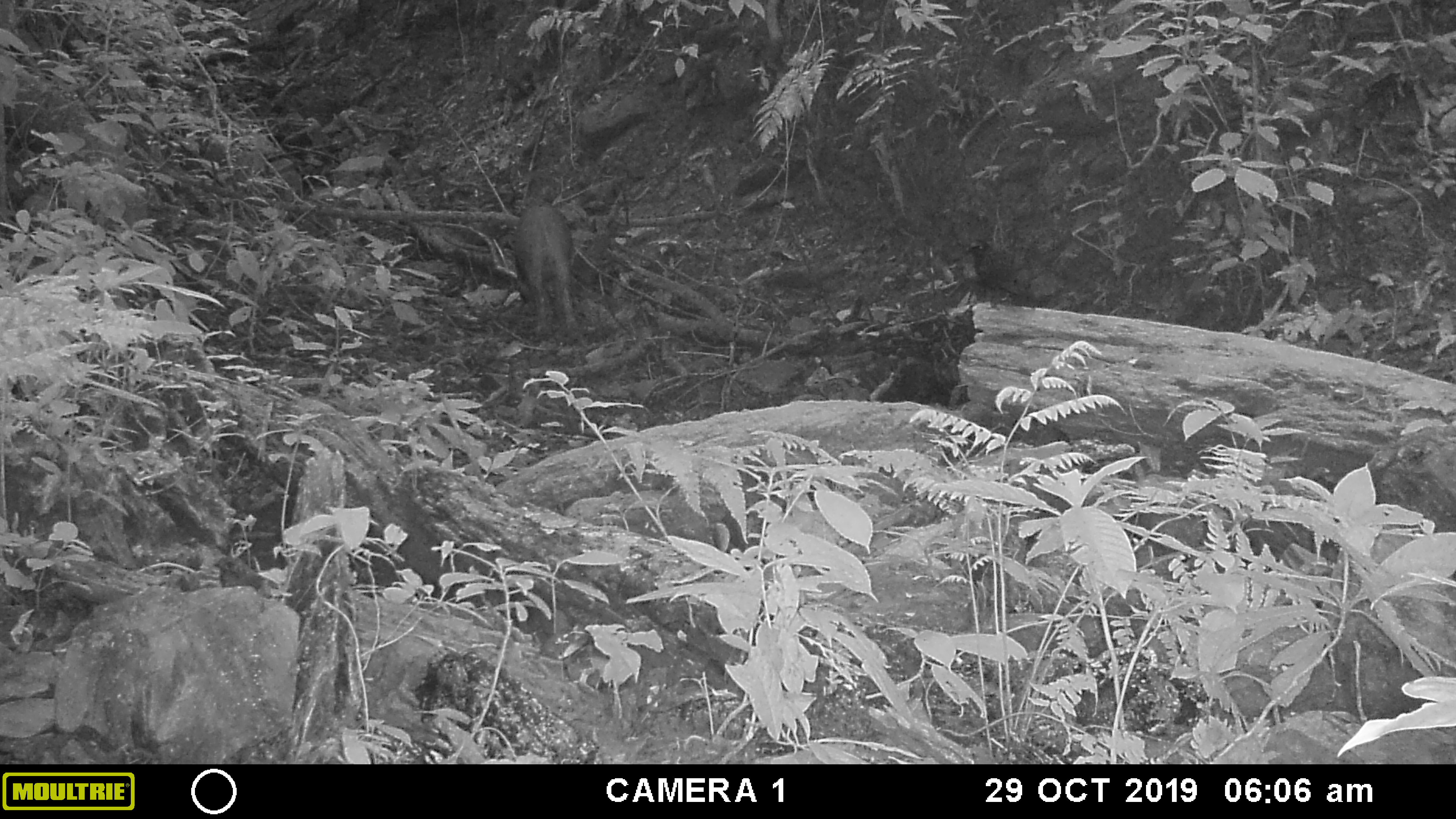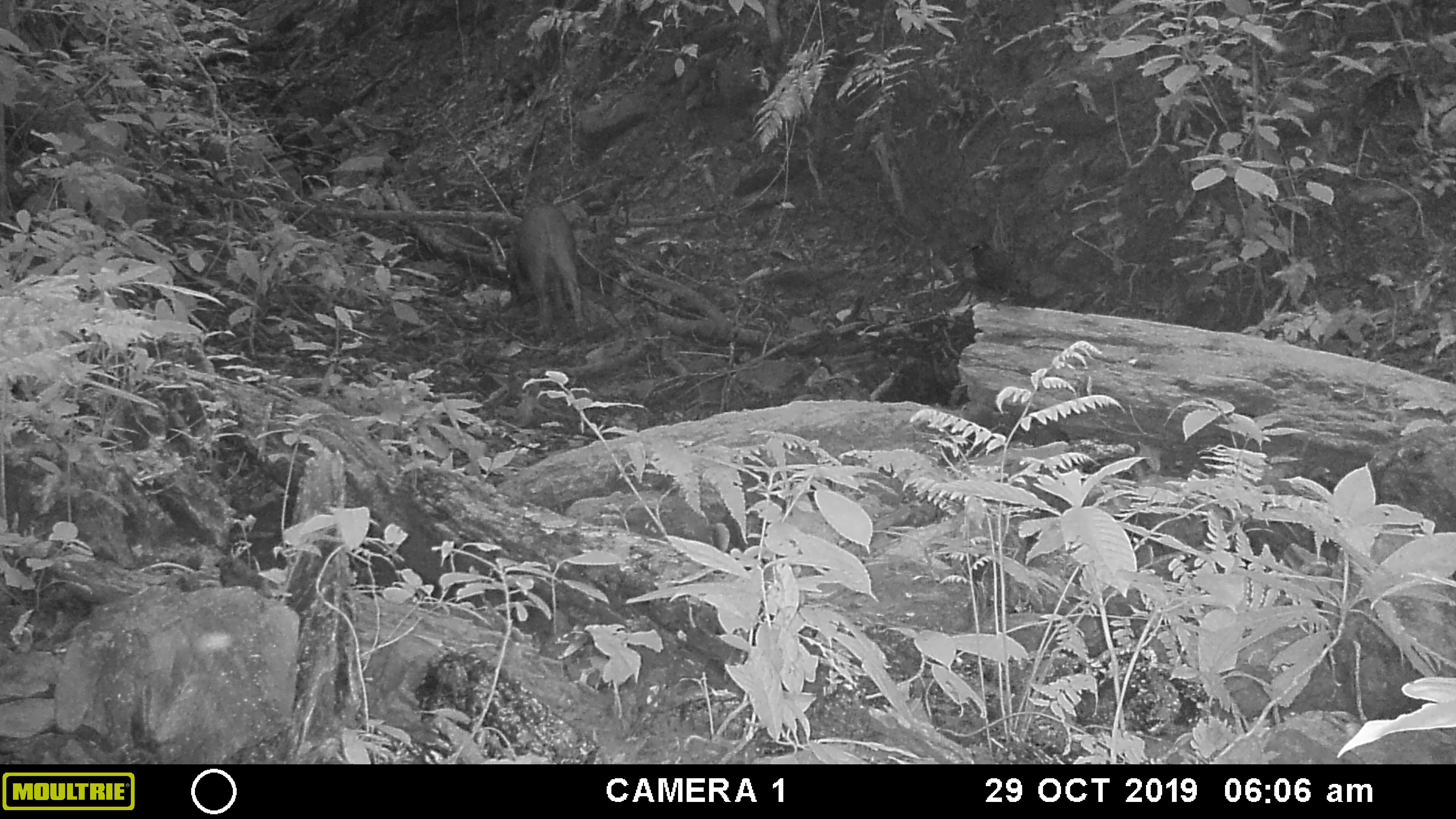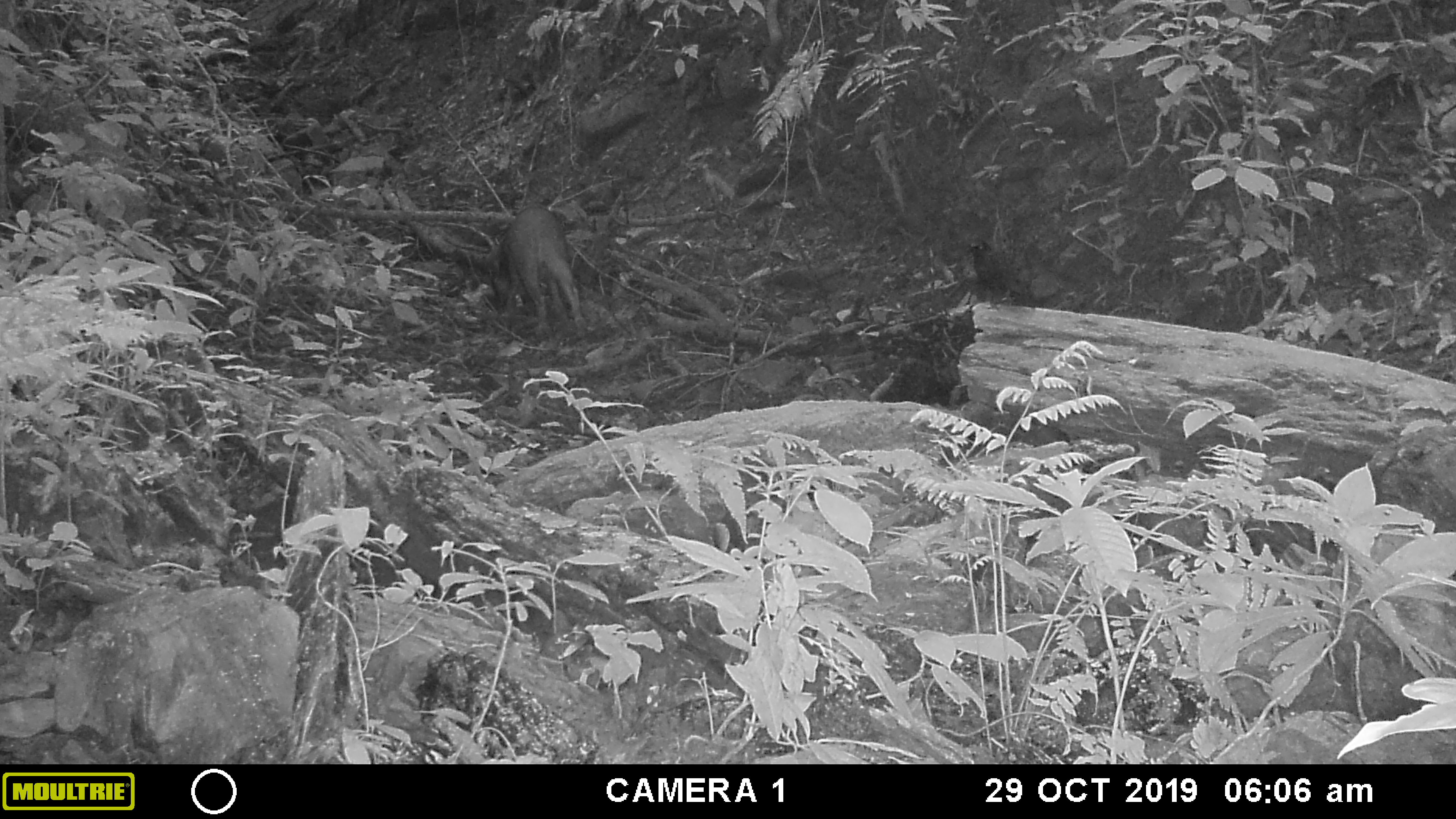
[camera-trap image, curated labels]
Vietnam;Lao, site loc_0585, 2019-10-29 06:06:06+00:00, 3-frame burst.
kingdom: Animalia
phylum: Chordata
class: Mammalia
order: Artiodactyla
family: Suidae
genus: Sus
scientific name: Sus scrofa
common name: eurasian wild pig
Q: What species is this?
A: Eurasian wild pig (Sus scrofa).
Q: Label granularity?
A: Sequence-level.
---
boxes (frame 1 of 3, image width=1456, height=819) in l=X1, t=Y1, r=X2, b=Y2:
eurasian wild pig: l=513, t=202, r=578, b=339; l=965, t=240, r=1025, b=295; l=303, t=116, r=329, b=154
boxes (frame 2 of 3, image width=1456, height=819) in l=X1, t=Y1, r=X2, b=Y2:
eurasian wild pig: l=503, t=201, r=584, b=328; l=966, t=237, r=1021, b=300; l=300, t=117, r=334, b=163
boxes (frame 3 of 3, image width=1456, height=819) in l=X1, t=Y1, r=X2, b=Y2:
eurasian wild pig: l=484, t=205, r=587, b=342; l=965, t=238, r=1026, b=307; l=299, t=117, r=331, b=155